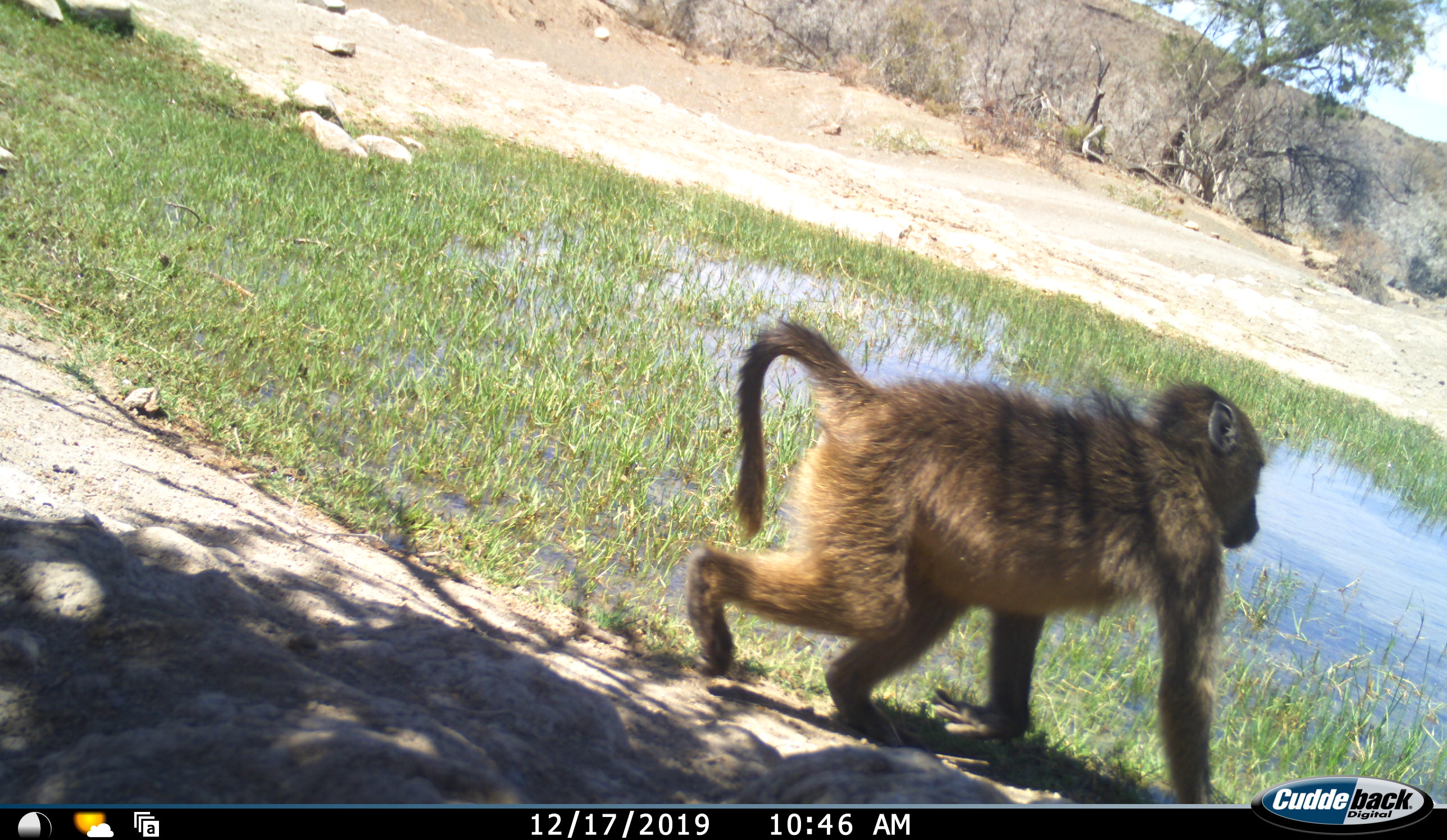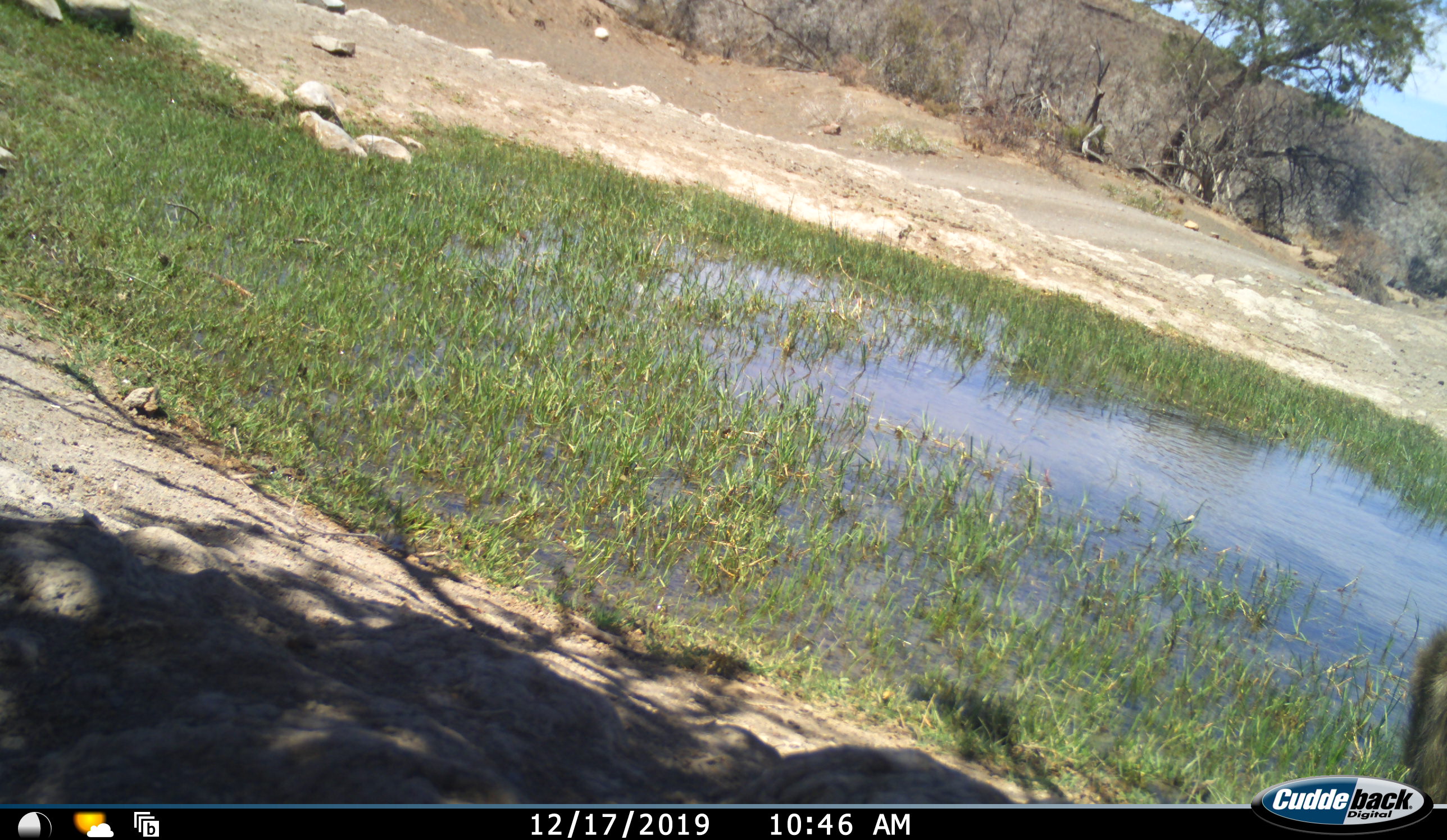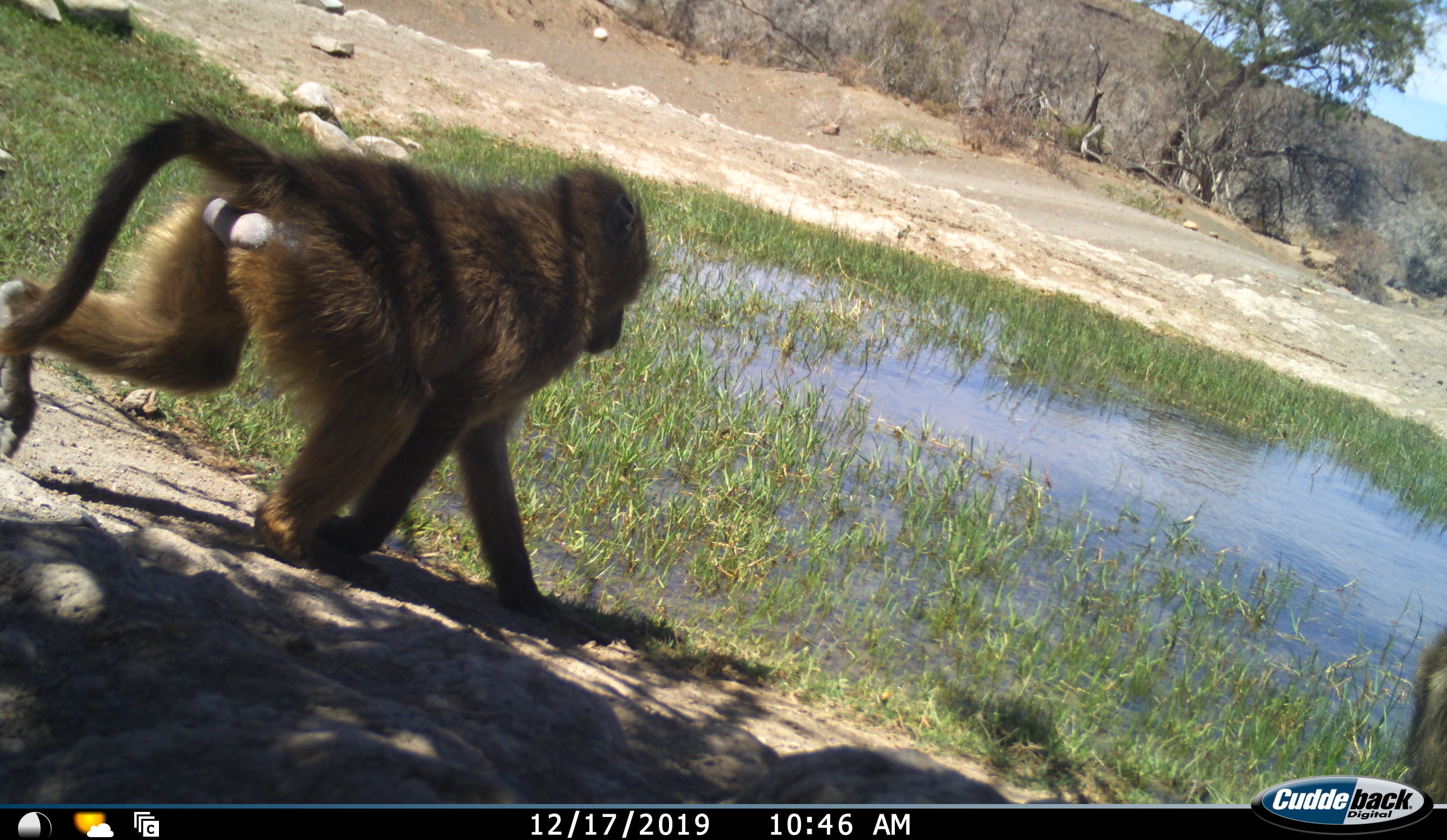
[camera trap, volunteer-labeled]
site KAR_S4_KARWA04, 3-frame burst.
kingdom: Animalia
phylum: Chordata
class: Mammalia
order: Primates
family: Cercopithecidae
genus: Papio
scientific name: Papio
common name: baboon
Baboon (Papio), count 1. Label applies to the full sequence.